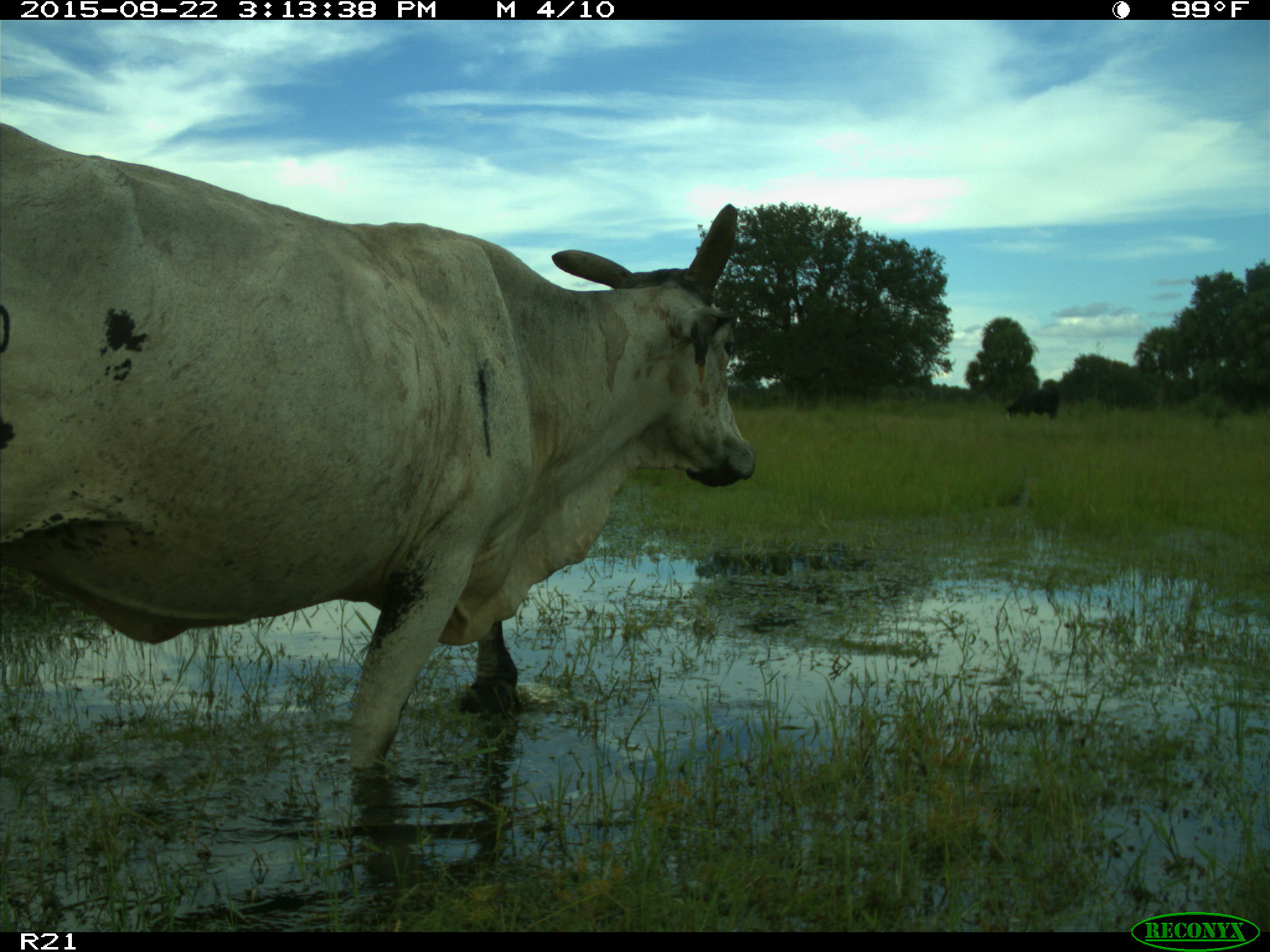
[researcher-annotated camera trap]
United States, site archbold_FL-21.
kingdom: Animalia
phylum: Chordata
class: Mammalia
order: Artiodactyla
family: Bovidae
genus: Bos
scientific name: Bos taurus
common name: domestic cow